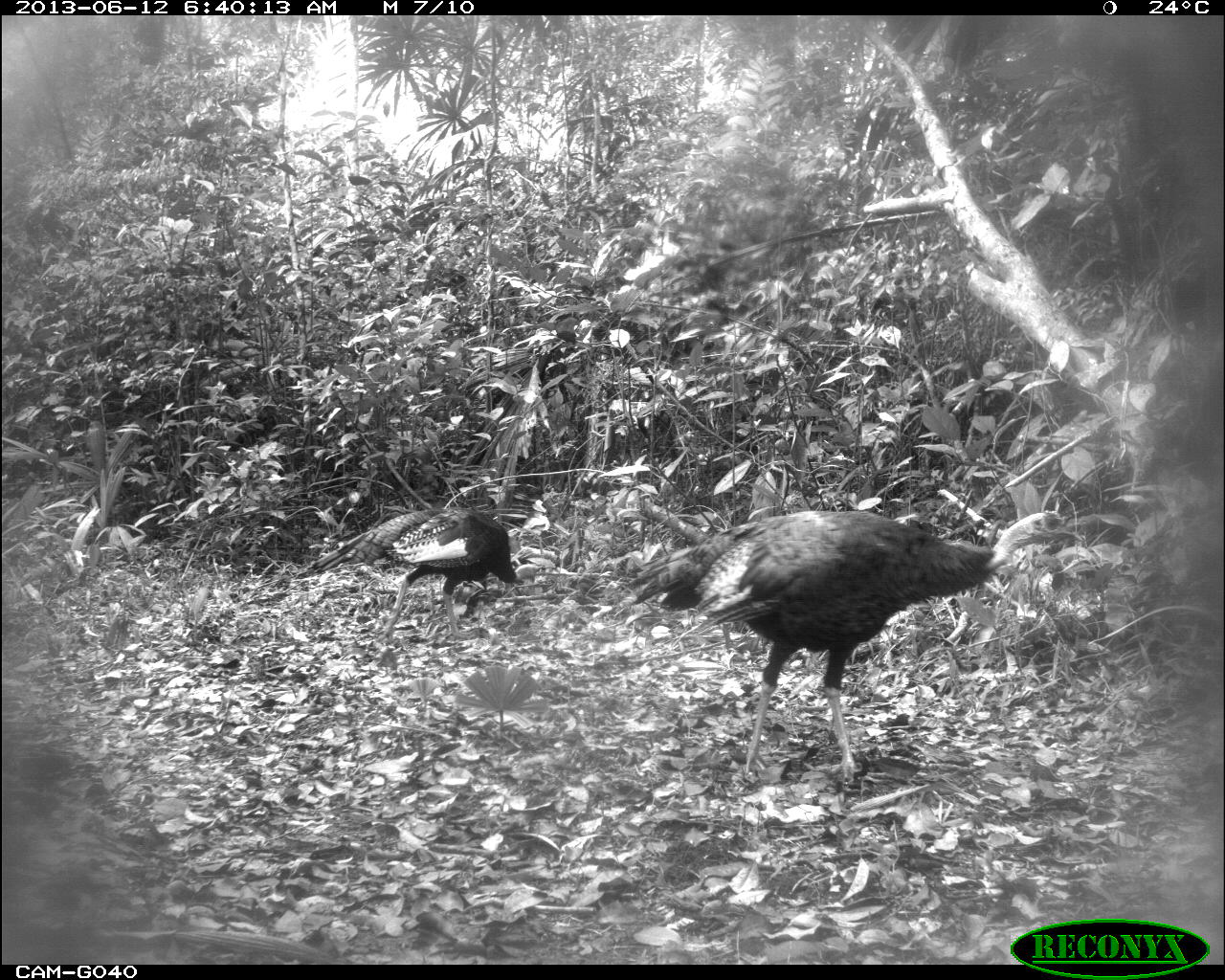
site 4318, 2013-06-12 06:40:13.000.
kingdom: Animalia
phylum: Chordata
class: Aves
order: Galliformes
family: Phasianidae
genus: Meleagris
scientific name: Meleagris ocellata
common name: ocellated turkey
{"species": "Meleagris ocellata (ocellated turkey)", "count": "2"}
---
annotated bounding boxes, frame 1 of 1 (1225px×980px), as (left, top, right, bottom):
meleagris ocellata: (627, 508, 1083, 781); (296, 505, 539, 642)